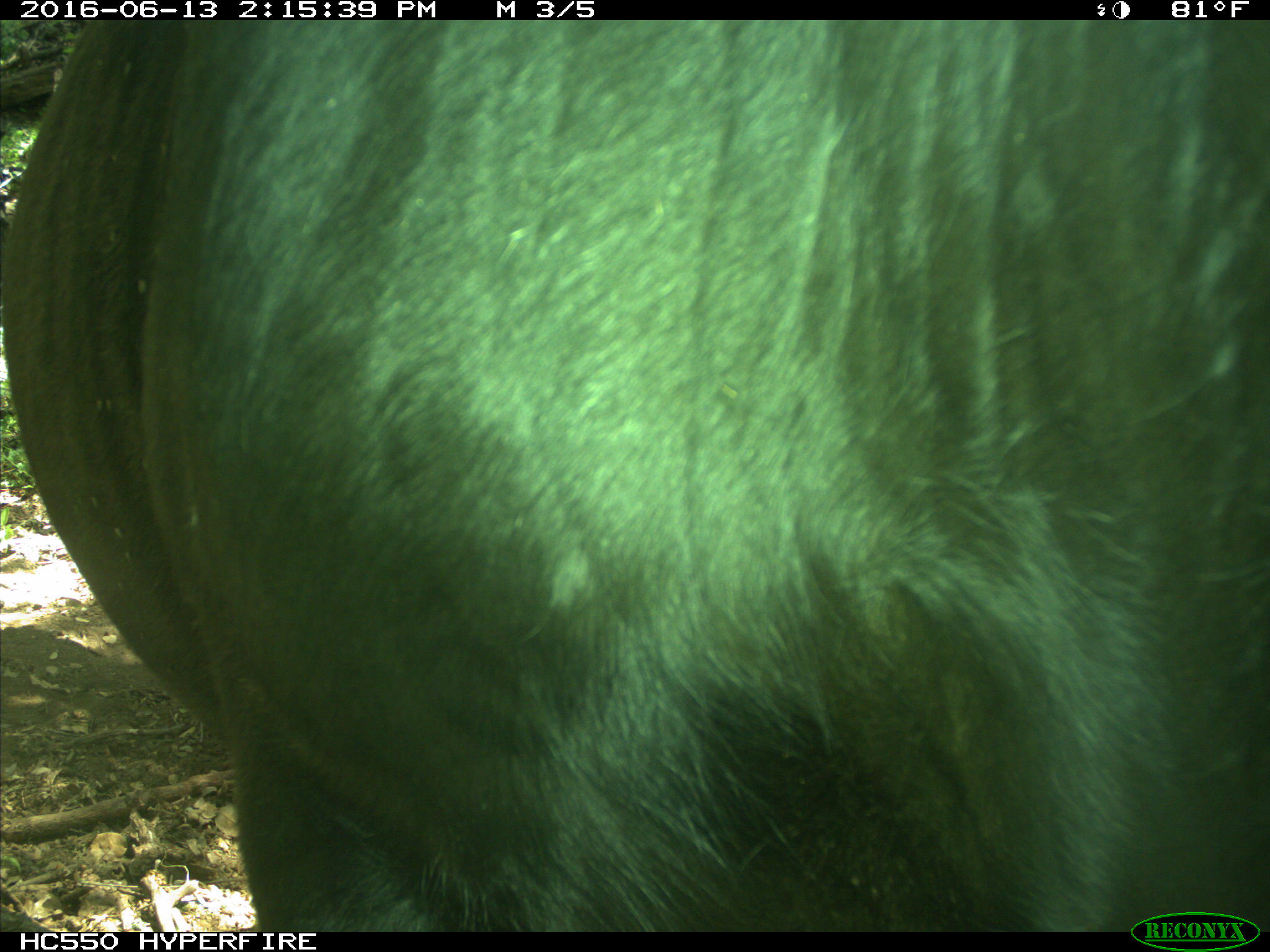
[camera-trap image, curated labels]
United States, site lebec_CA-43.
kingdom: Animalia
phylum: Chordata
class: Mammalia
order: Artiodactyla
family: Bovidae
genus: Bos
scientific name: Bos taurus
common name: domestic cow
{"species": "Bos taurus (domestic cow)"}